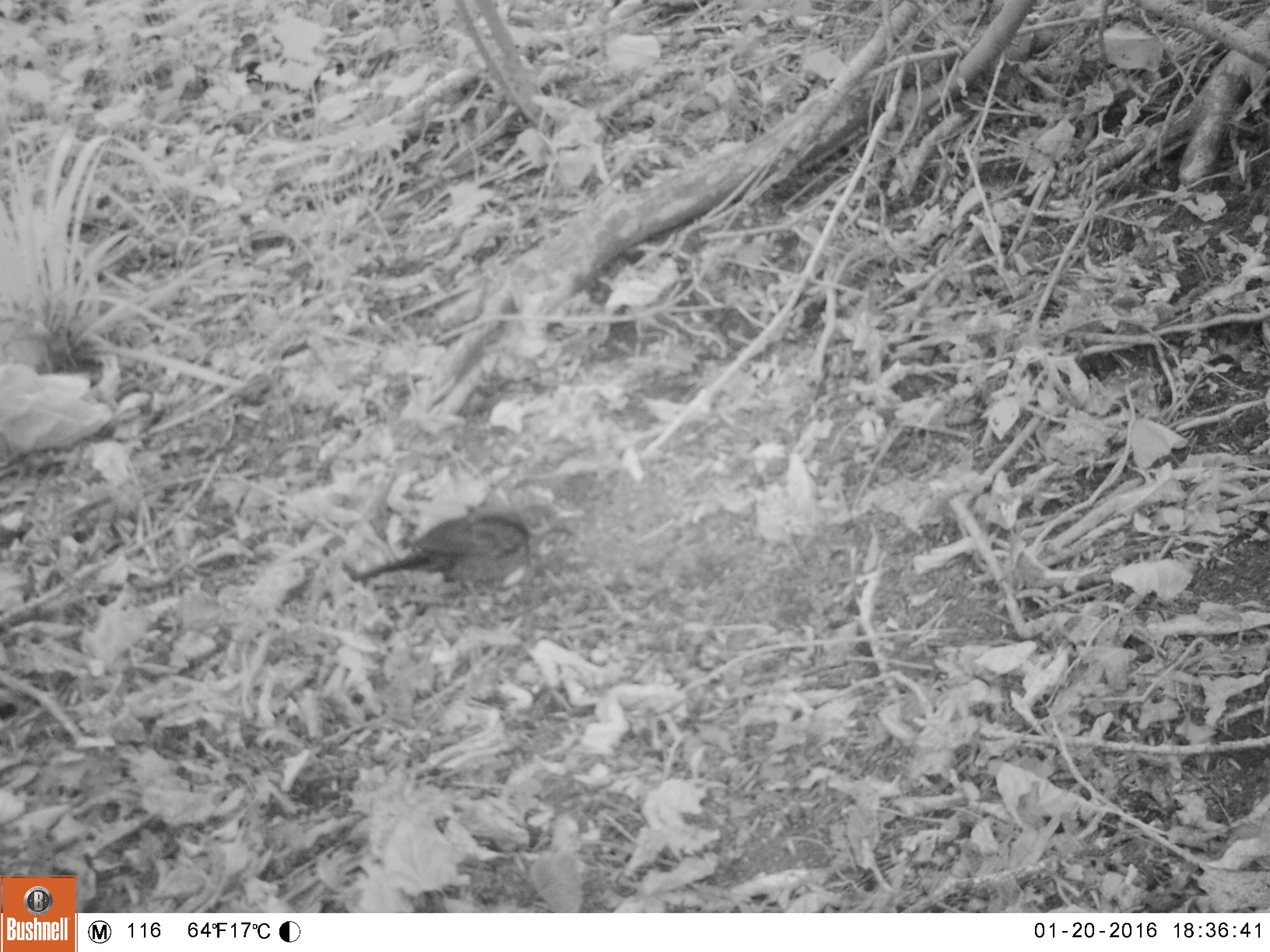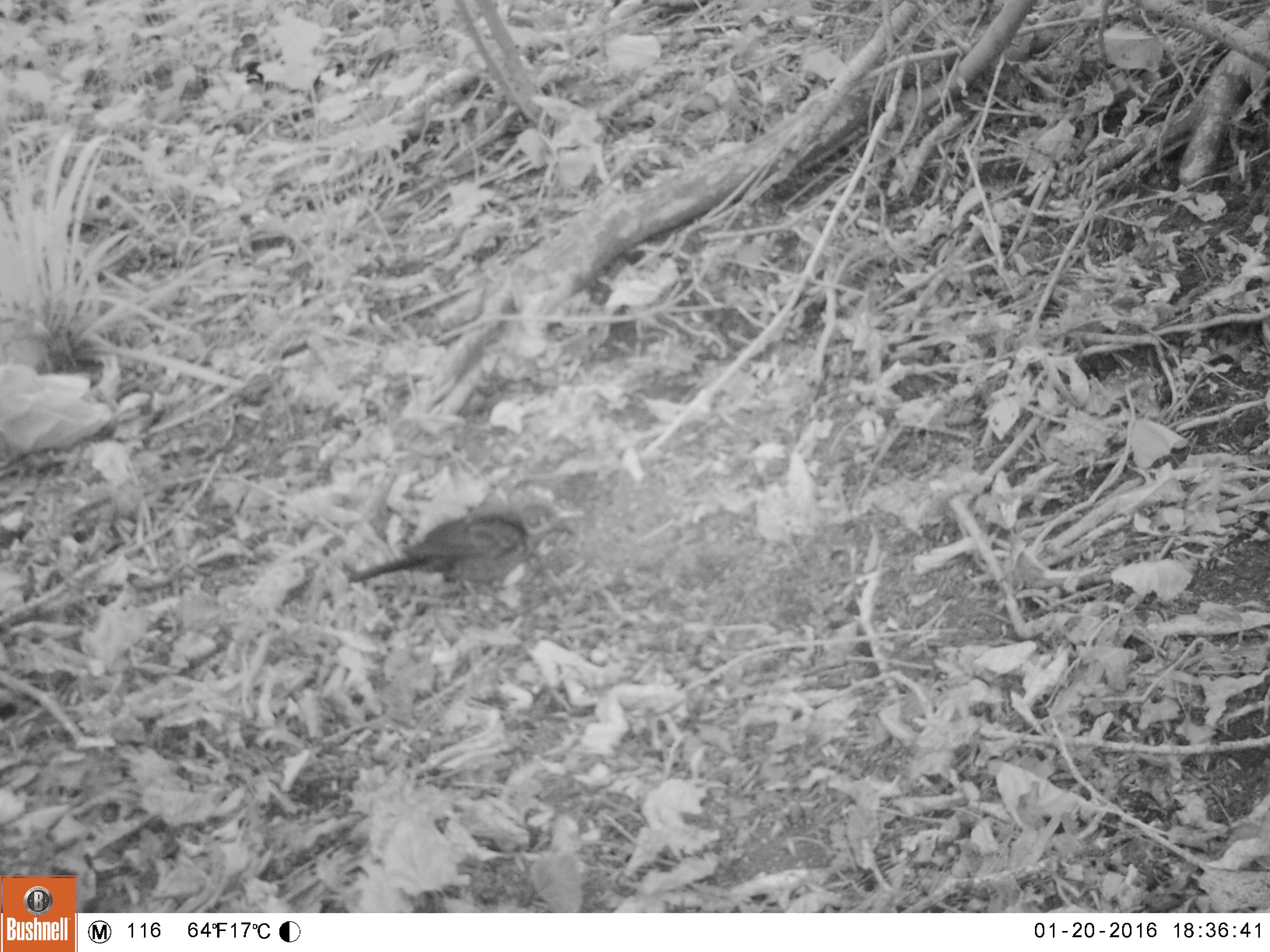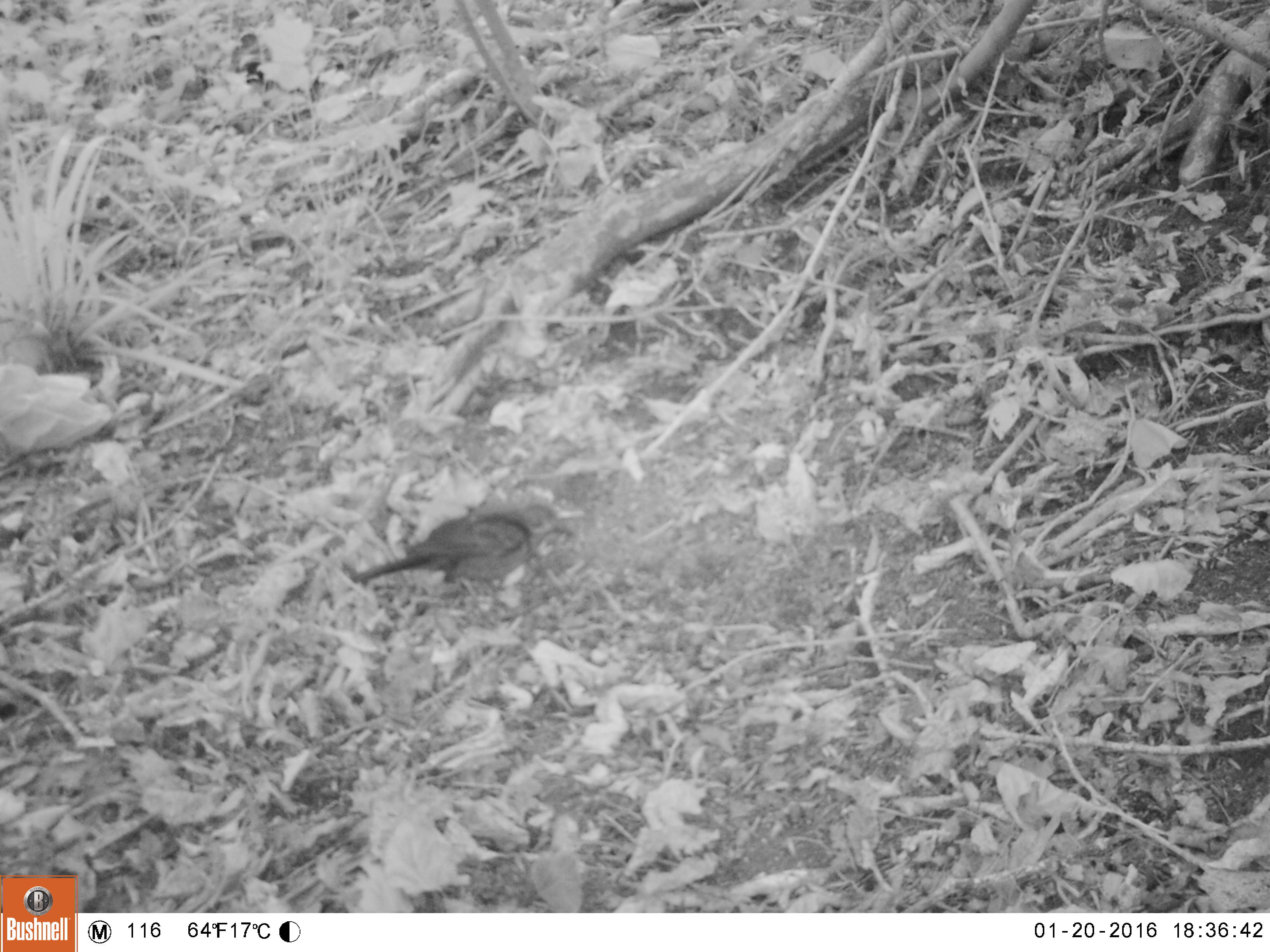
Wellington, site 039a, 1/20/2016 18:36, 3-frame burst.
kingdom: Animalia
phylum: Chordata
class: Aves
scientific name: Aves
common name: bird